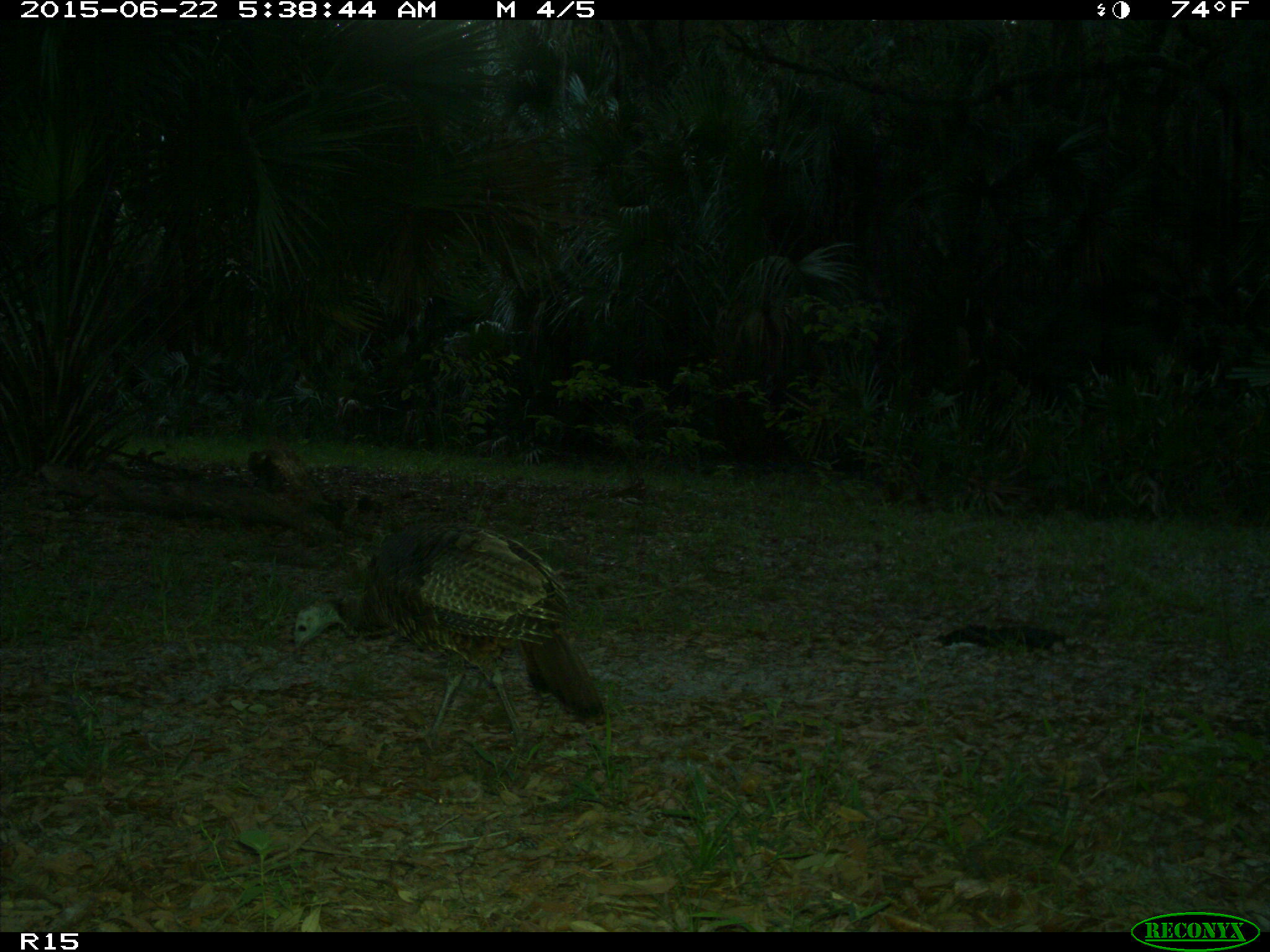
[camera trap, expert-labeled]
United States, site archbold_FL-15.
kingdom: Animalia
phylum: Chordata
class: Aves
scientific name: Aves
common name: birds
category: unidentified bird